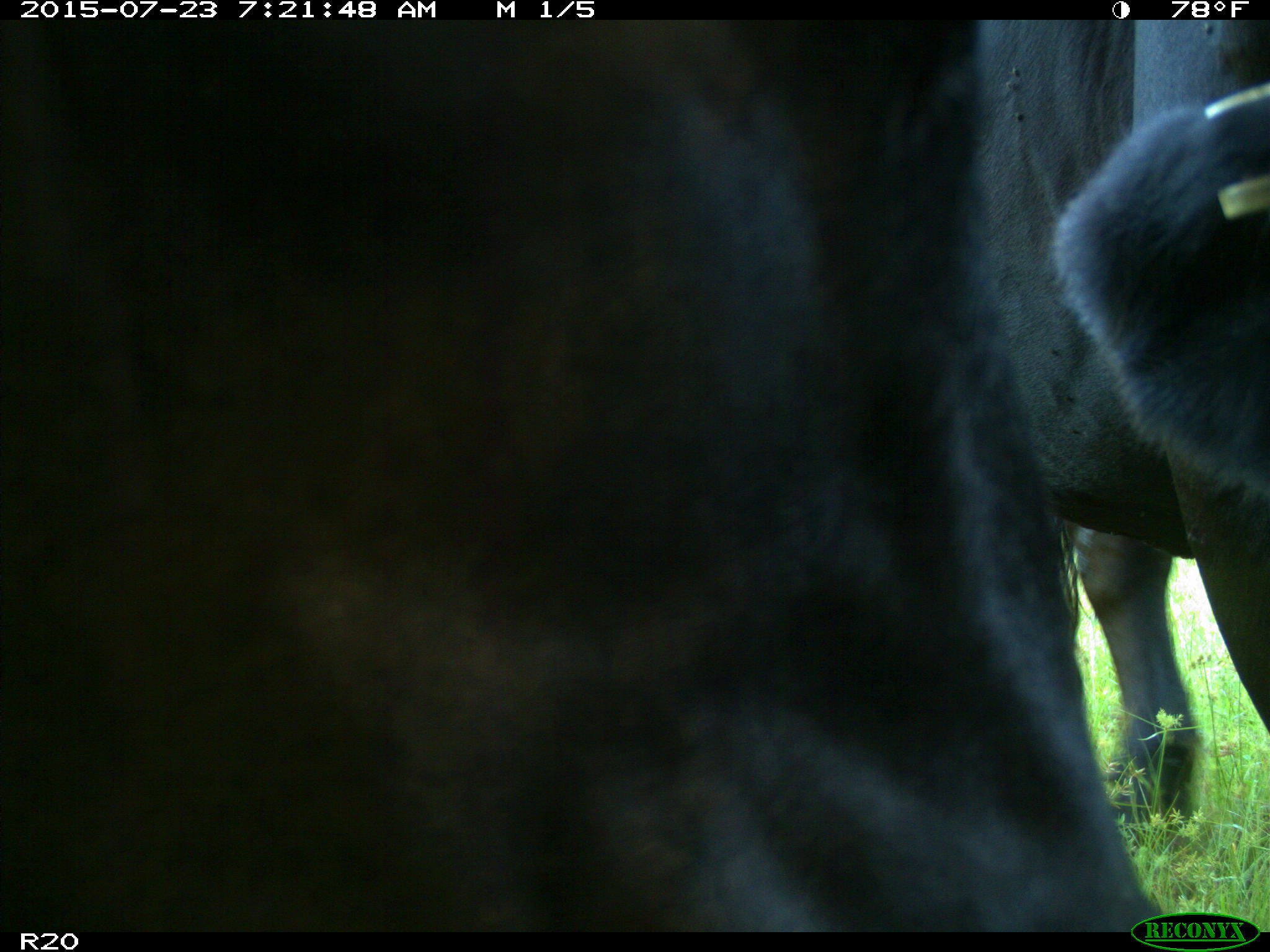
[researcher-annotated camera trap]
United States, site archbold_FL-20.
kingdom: Animalia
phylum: Chordata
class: Mammalia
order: Artiodactyla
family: Bovidae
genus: Bos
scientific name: Bos taurus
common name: domestic cow